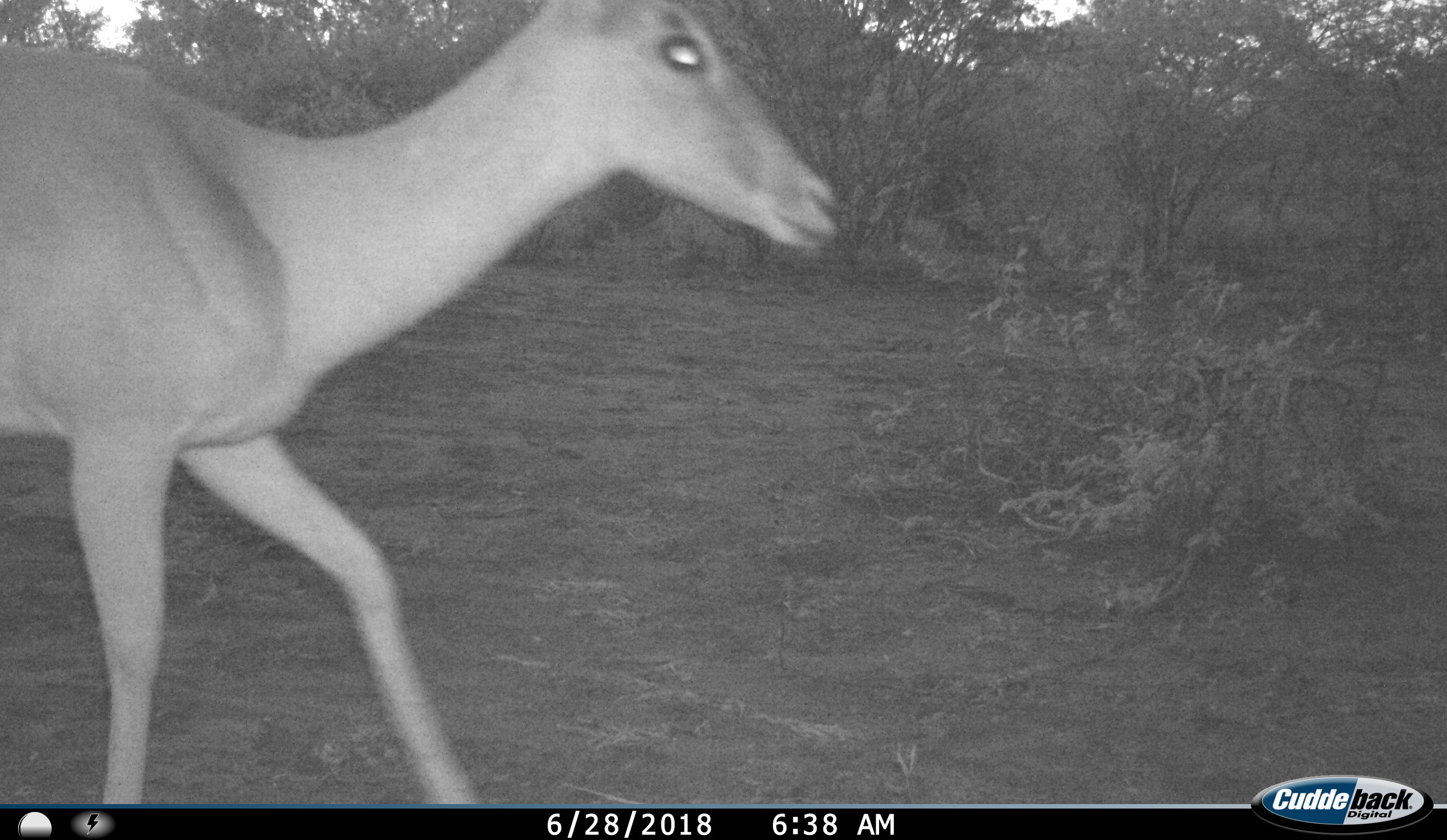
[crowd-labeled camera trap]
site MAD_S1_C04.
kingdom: Animalia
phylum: Chordata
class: Mammalia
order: Artiodactyla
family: Bovidae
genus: Aepyceros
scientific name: Aepyceros melampus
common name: impala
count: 1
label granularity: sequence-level